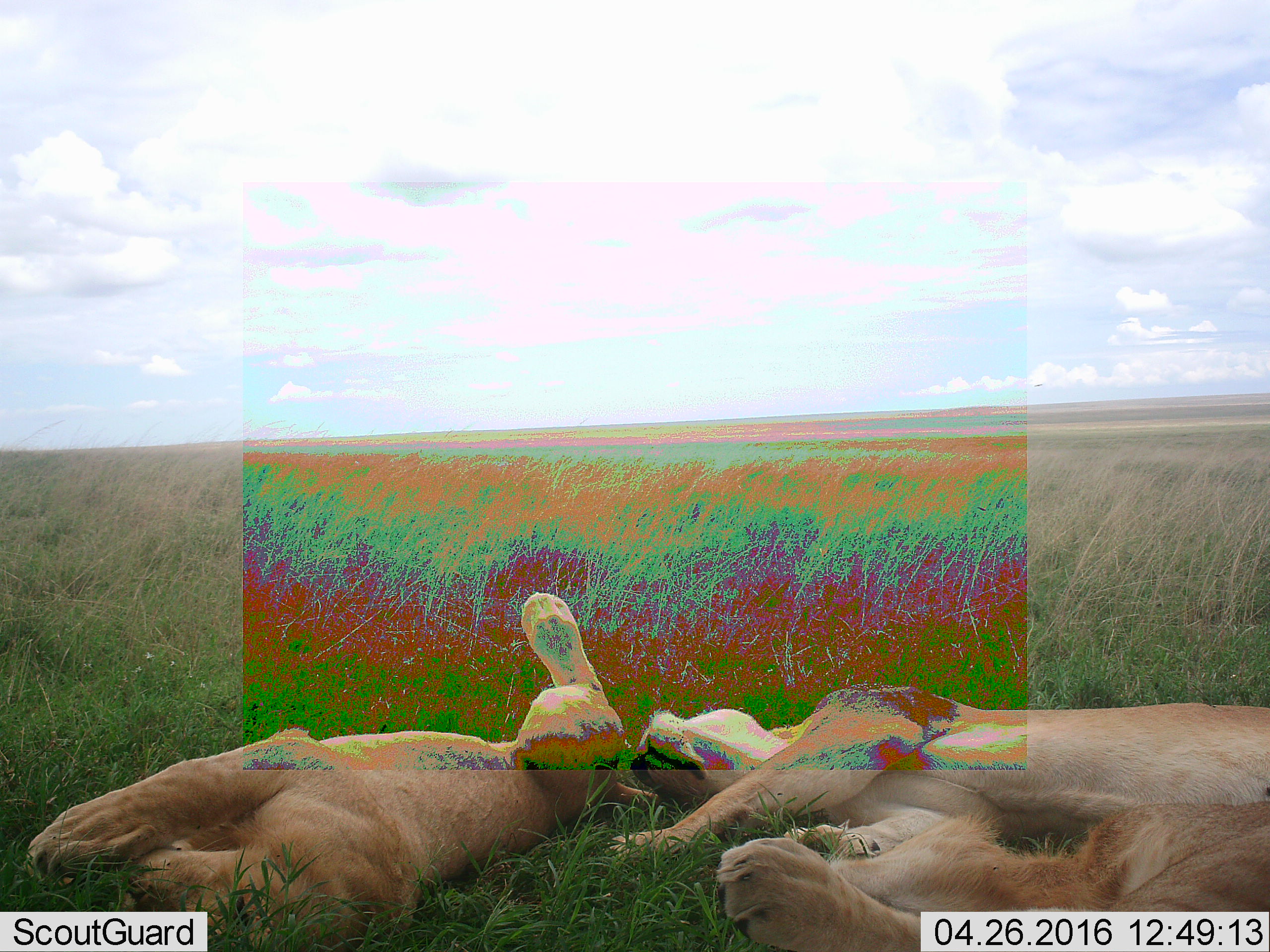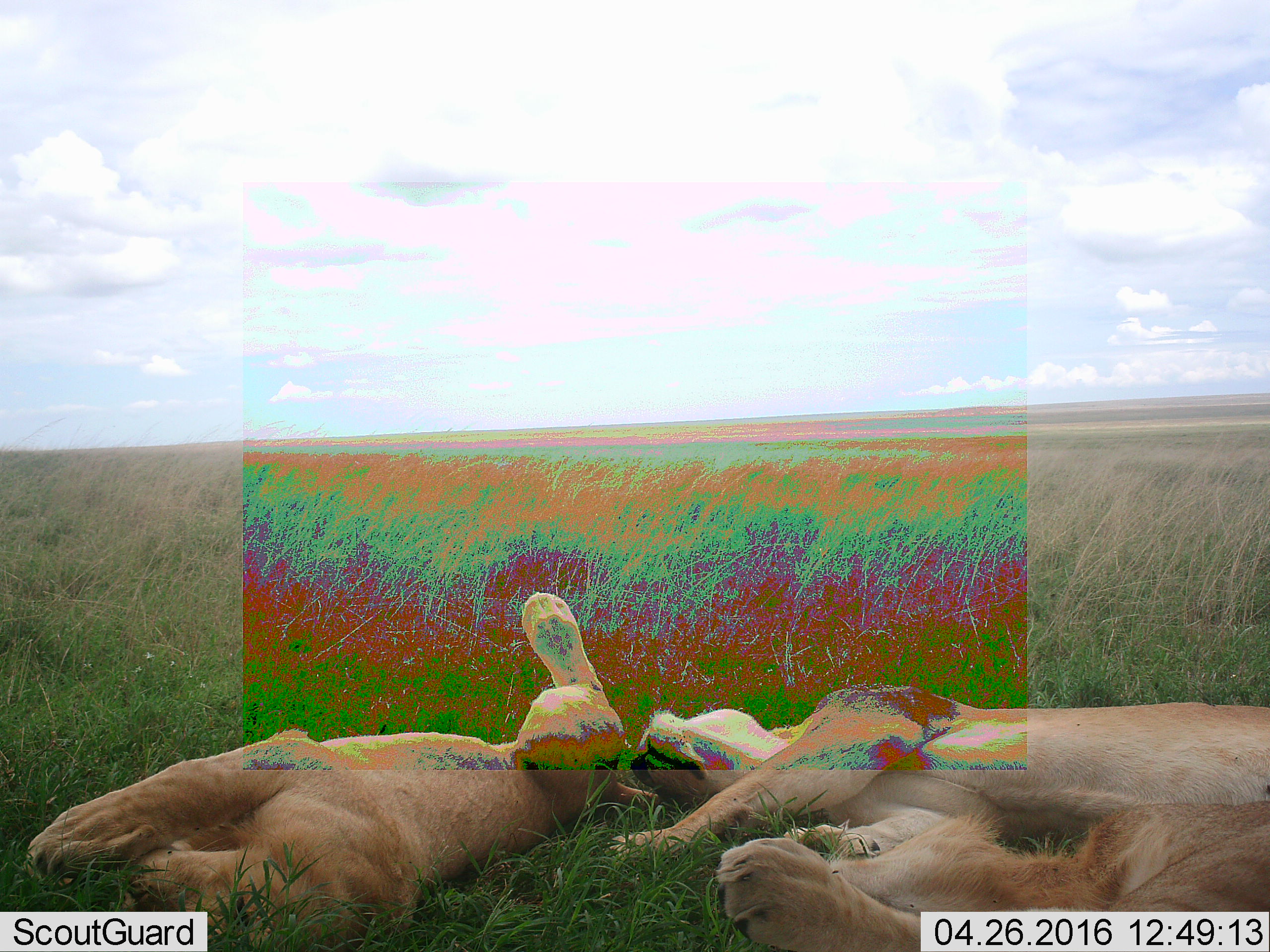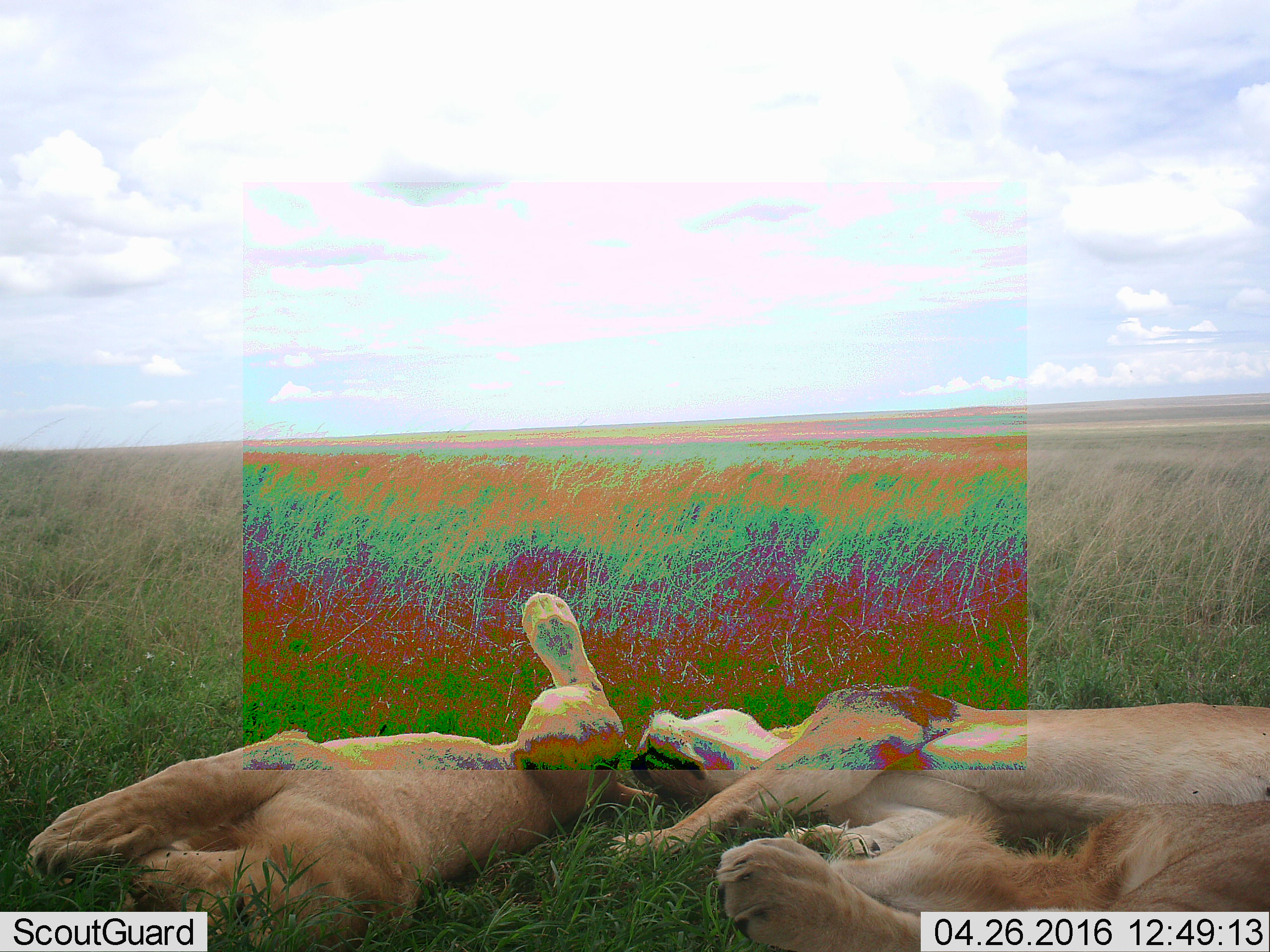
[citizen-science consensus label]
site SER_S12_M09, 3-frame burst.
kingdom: Animalia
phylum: Chordata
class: Mammalia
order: Carnivora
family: Felidae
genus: Panthera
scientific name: Panthera leo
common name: lion female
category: lionfemale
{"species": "lionfemale (lion female) (Panthera leo)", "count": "2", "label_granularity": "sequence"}